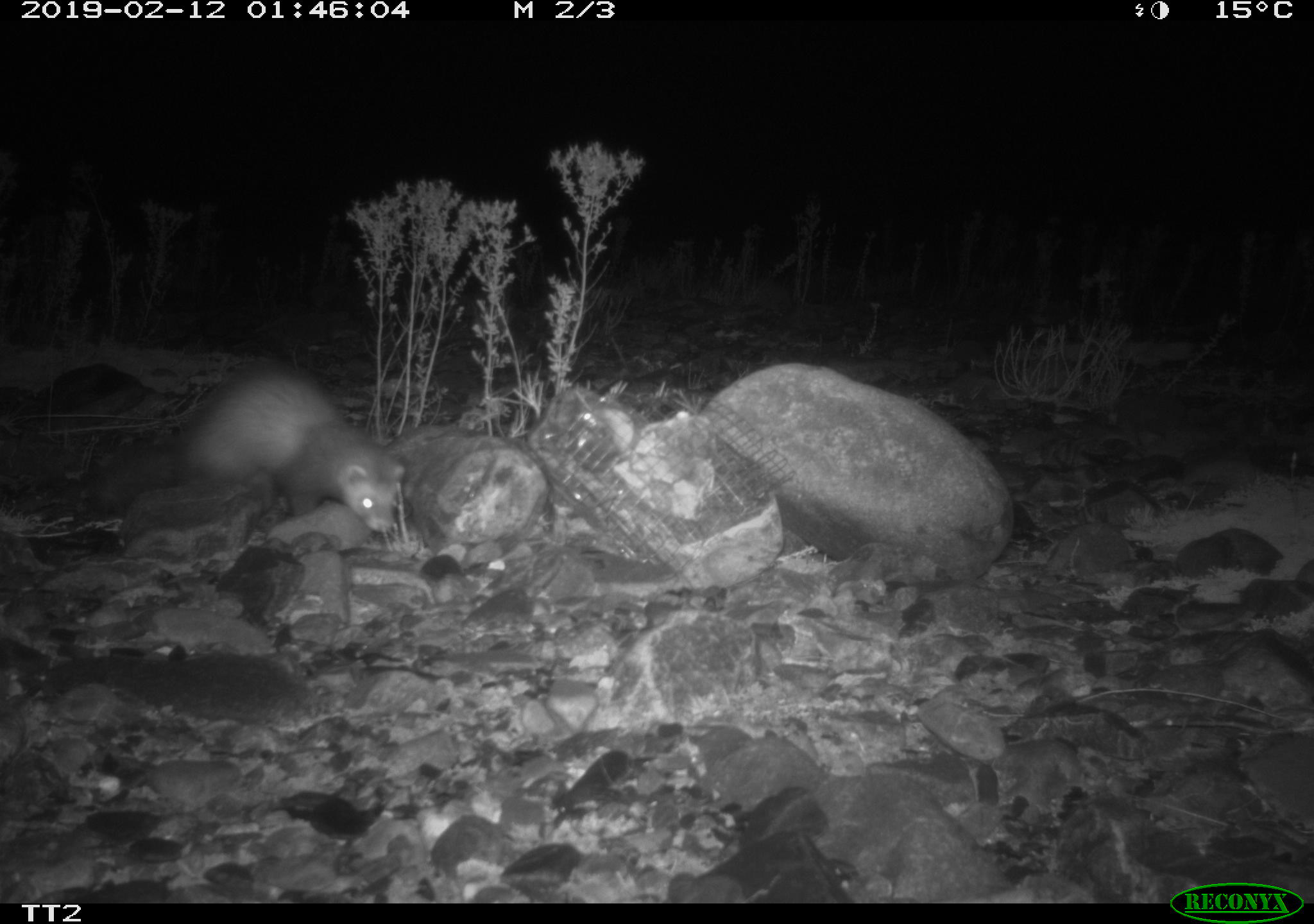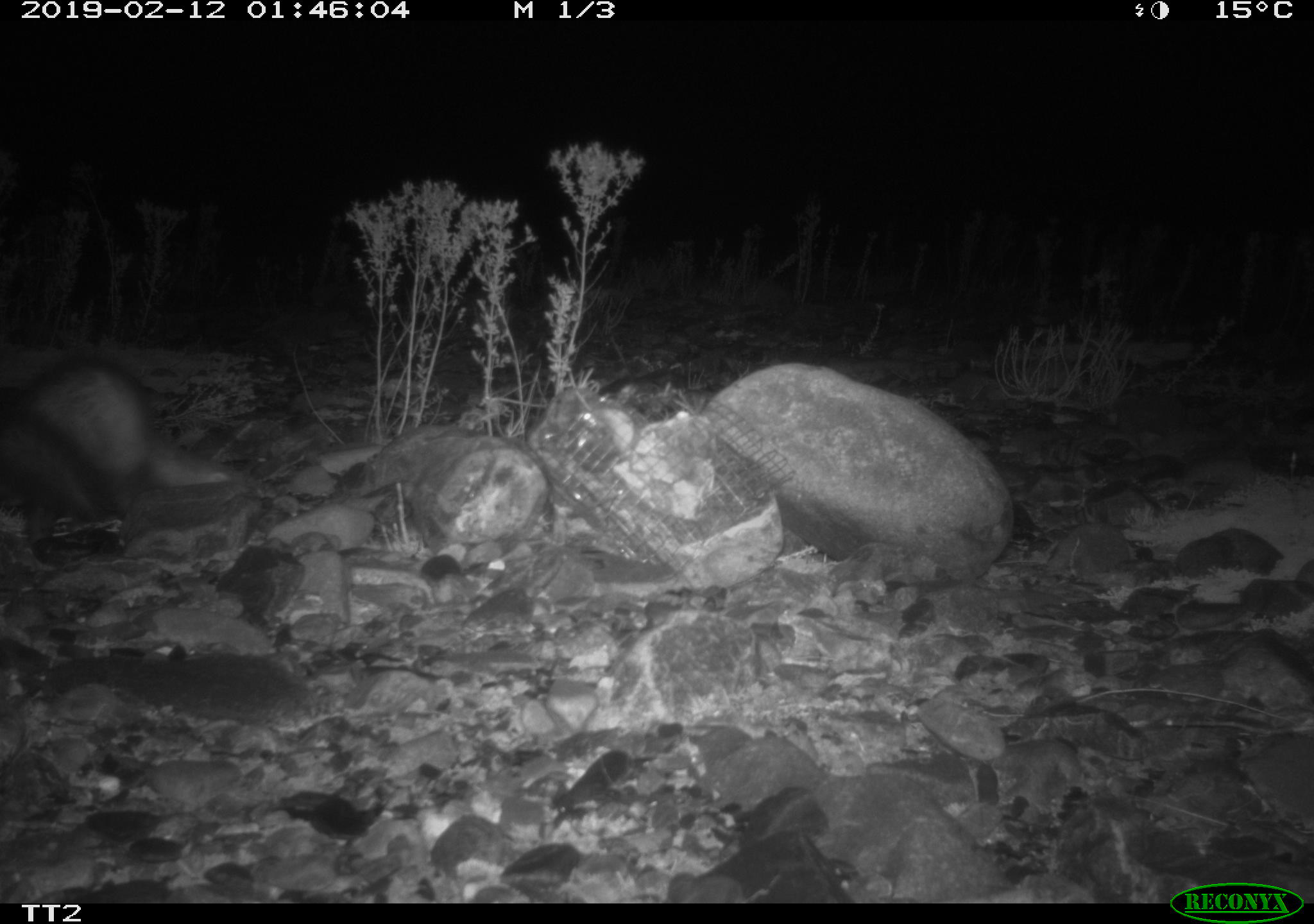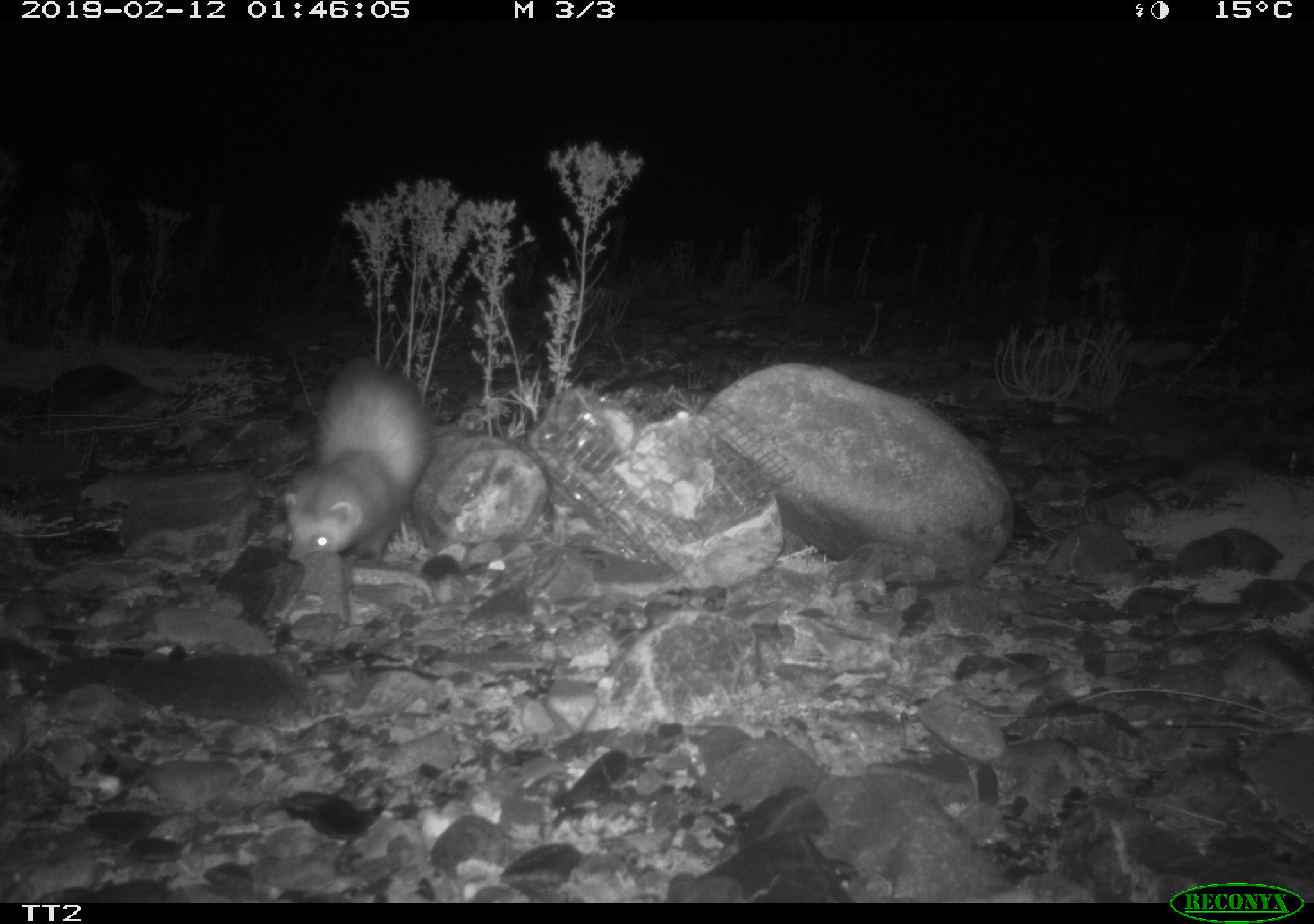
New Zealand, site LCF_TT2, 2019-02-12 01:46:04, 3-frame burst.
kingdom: Animalia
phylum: Chordata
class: Mammalia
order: Carnivora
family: Mustelidae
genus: Mustela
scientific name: Mustela furo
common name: ferret